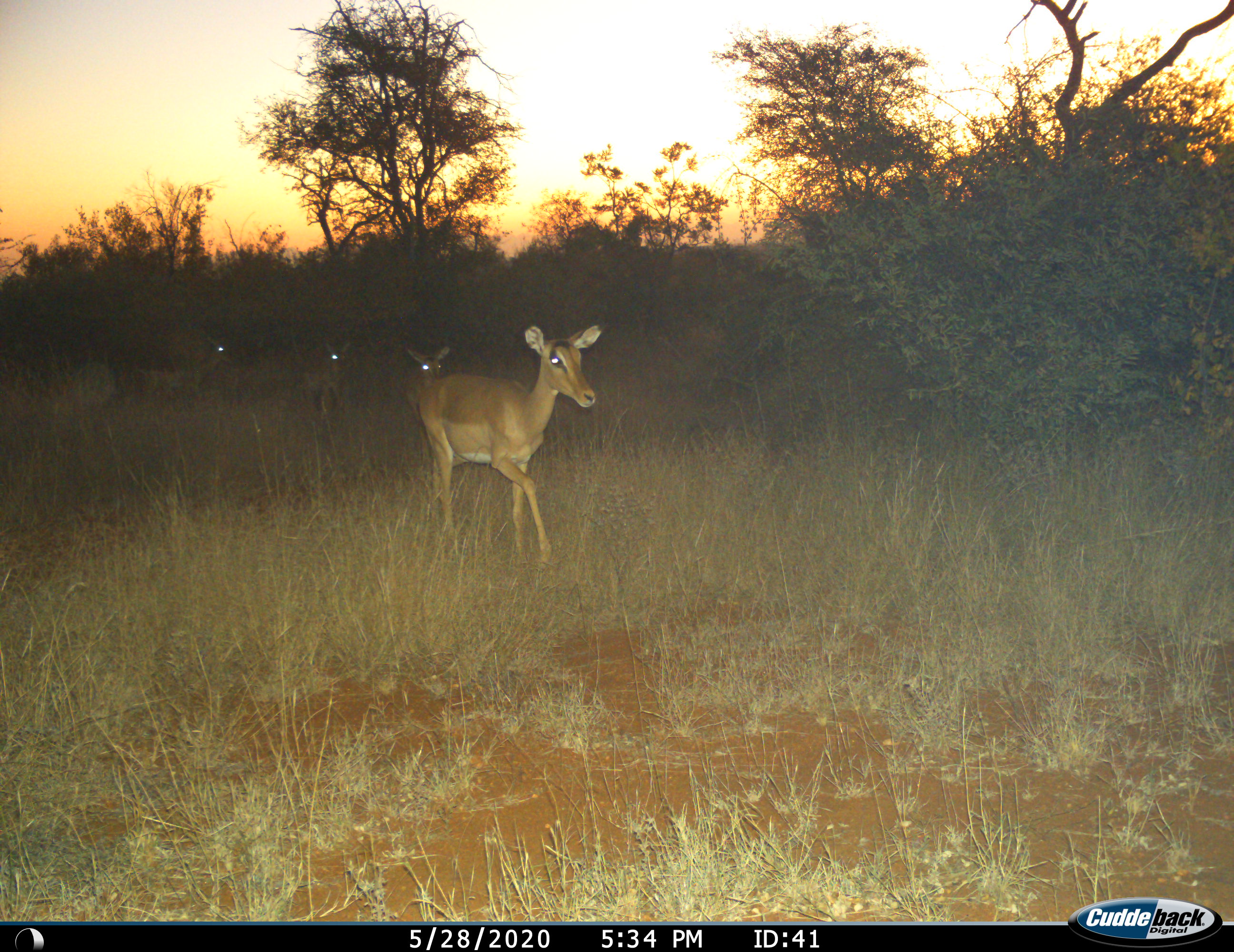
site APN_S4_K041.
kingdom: Animalia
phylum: Chordata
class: Mammalia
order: Artiodactyla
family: Bovidae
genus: Aepyceros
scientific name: Aepyceros melampus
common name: impala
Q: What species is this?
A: Impala (Aepyceros melampus).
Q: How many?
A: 4.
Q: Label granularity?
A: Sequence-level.